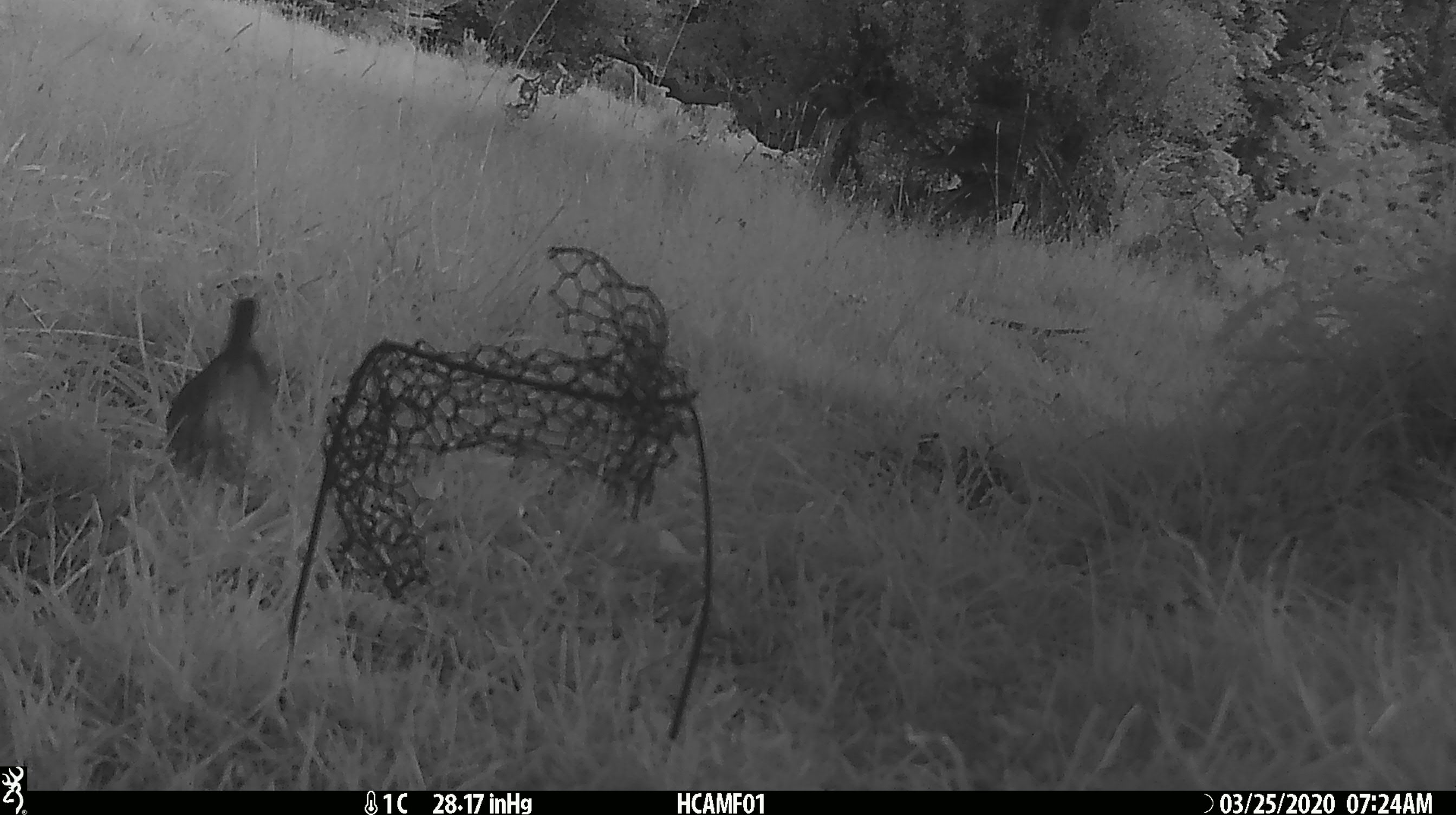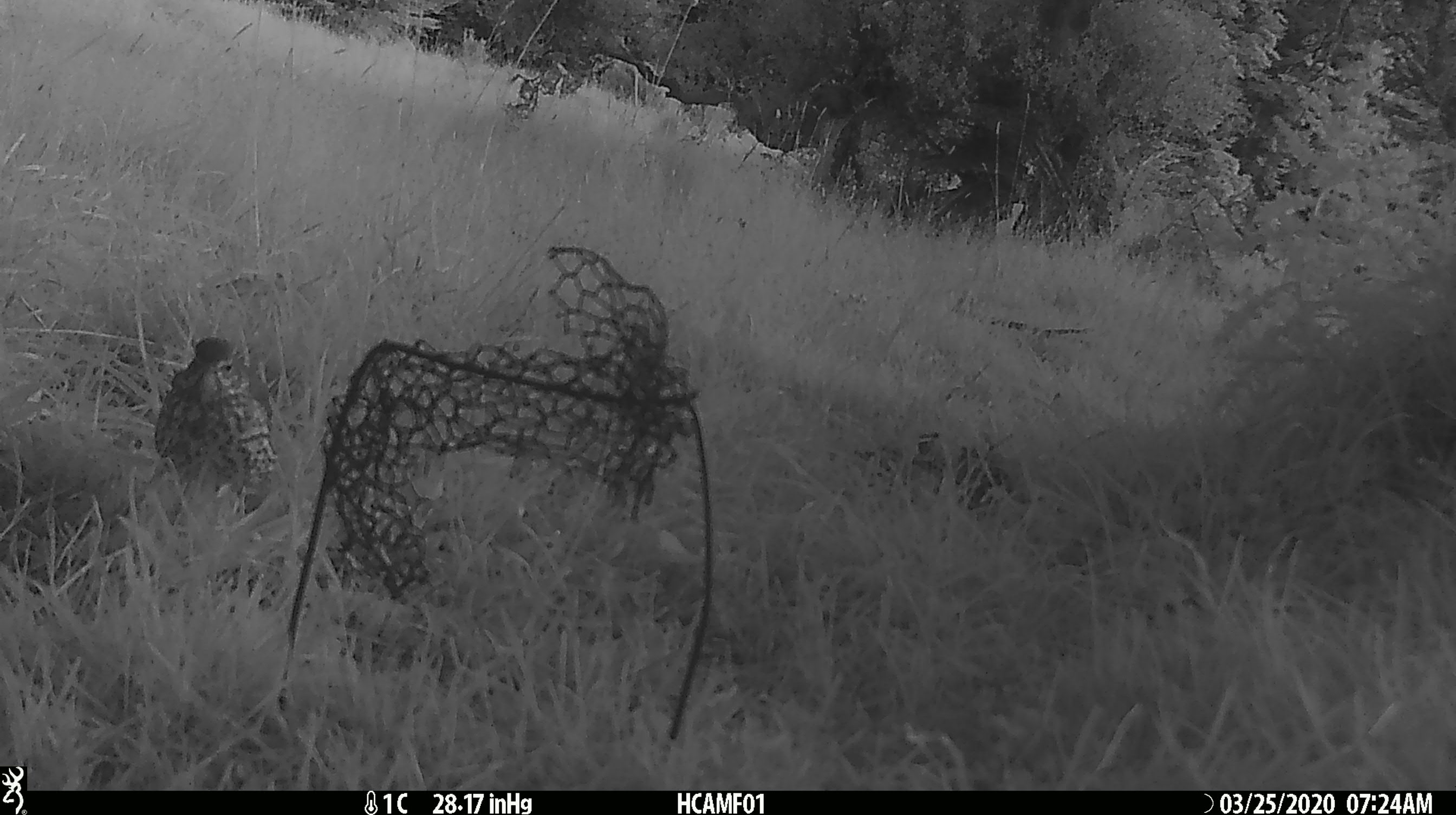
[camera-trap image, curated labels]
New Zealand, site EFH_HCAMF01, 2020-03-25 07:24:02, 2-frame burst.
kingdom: Animalia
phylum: Chordata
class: Aves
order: Passeriformes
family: Turdidae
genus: Turdus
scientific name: Turdus philomelos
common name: song thrush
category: thrush